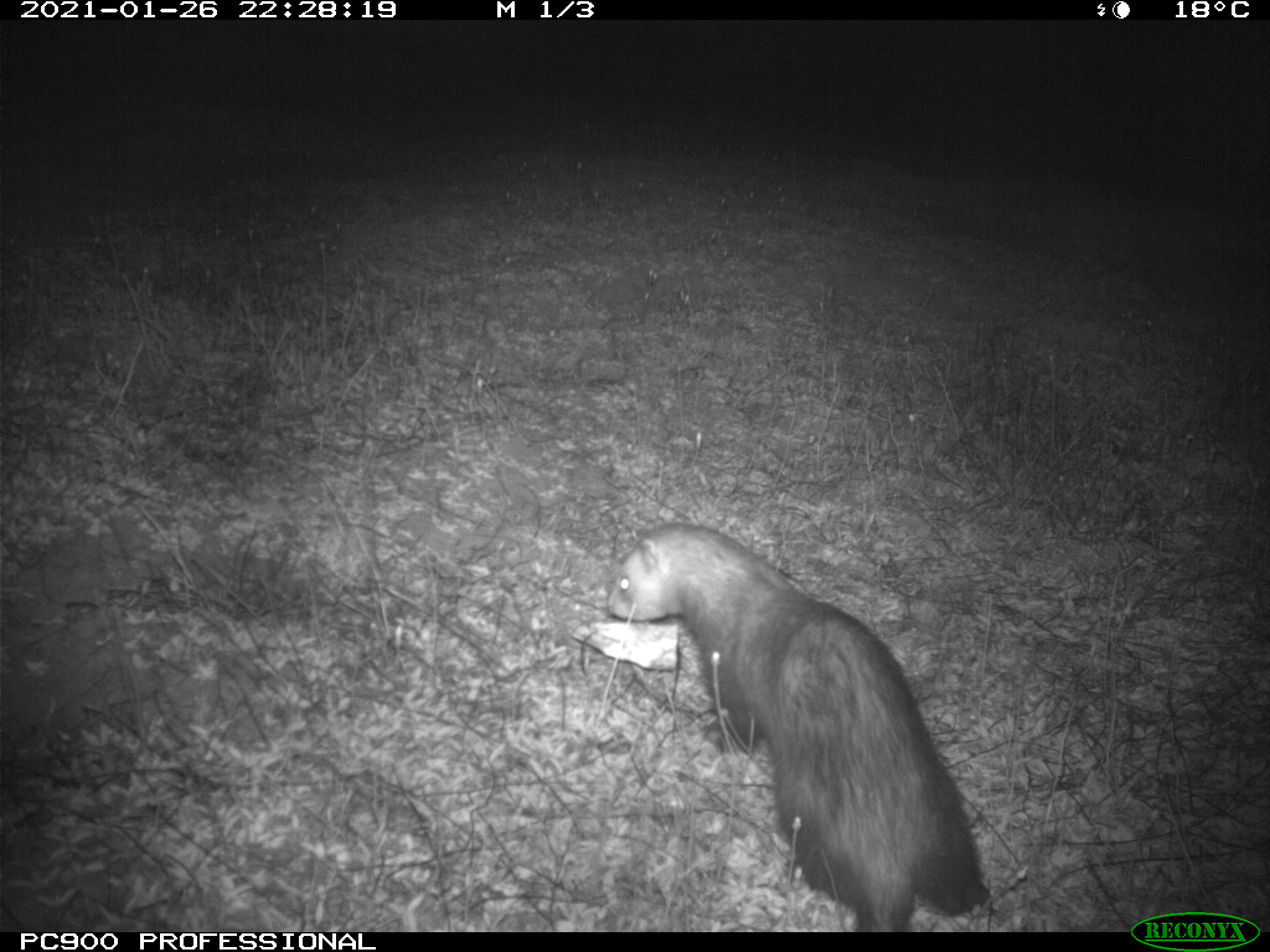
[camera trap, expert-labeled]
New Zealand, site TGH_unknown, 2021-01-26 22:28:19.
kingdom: Animalia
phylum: Chordata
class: Mammalia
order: Carnivora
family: Mustelidae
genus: Mustela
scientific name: Mustela furo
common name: ferret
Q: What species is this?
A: Ferret (Mustela furo).